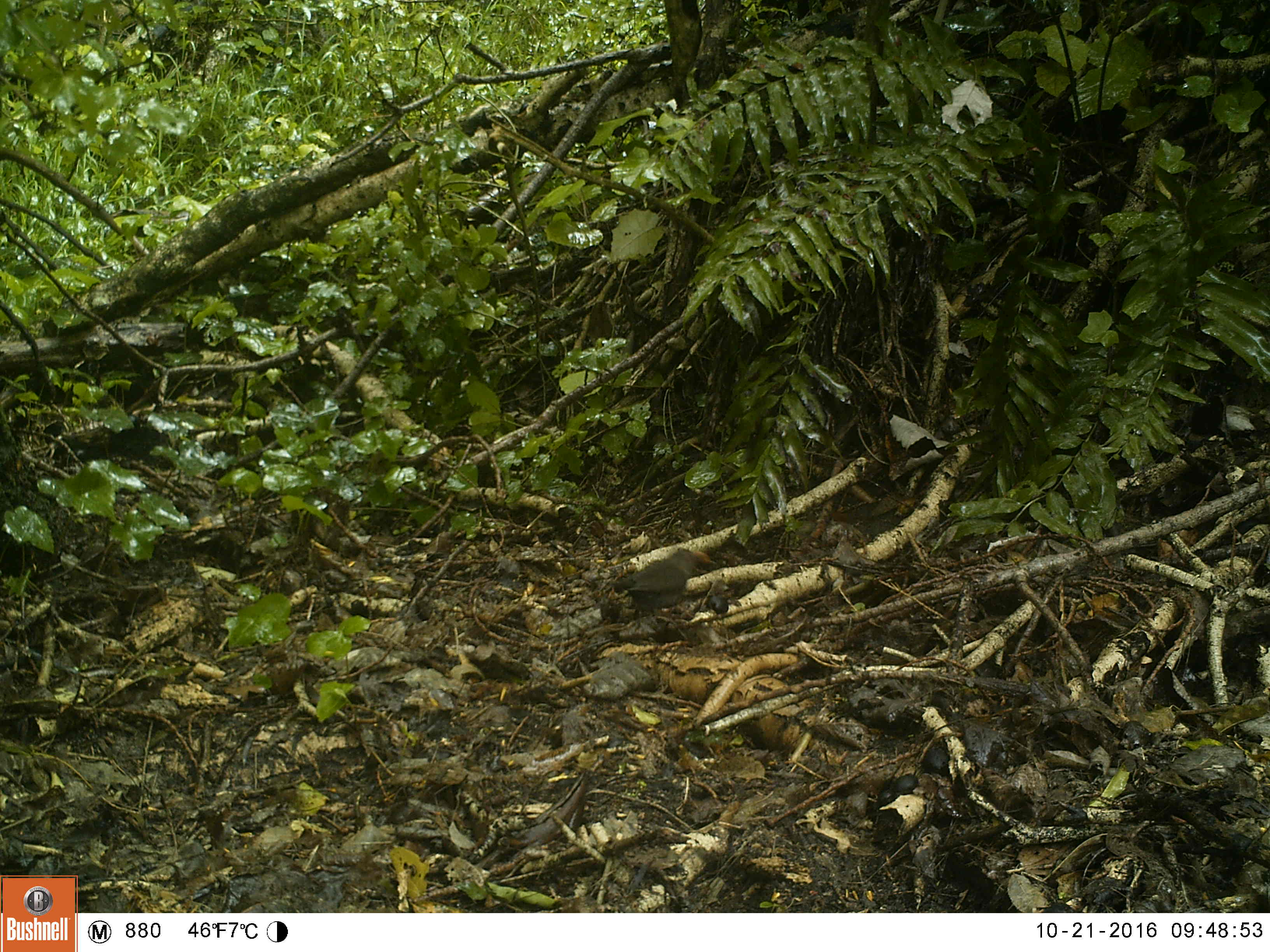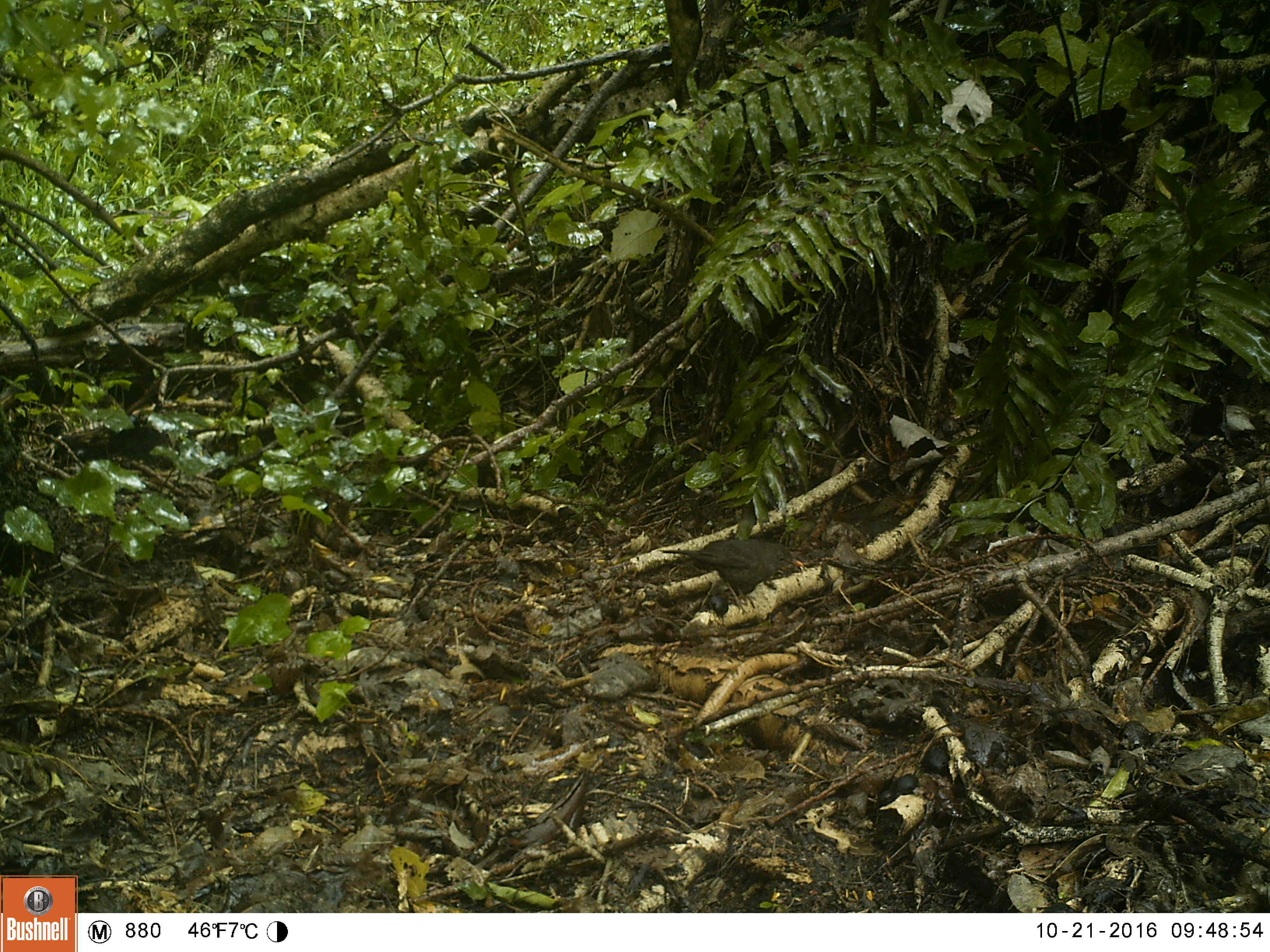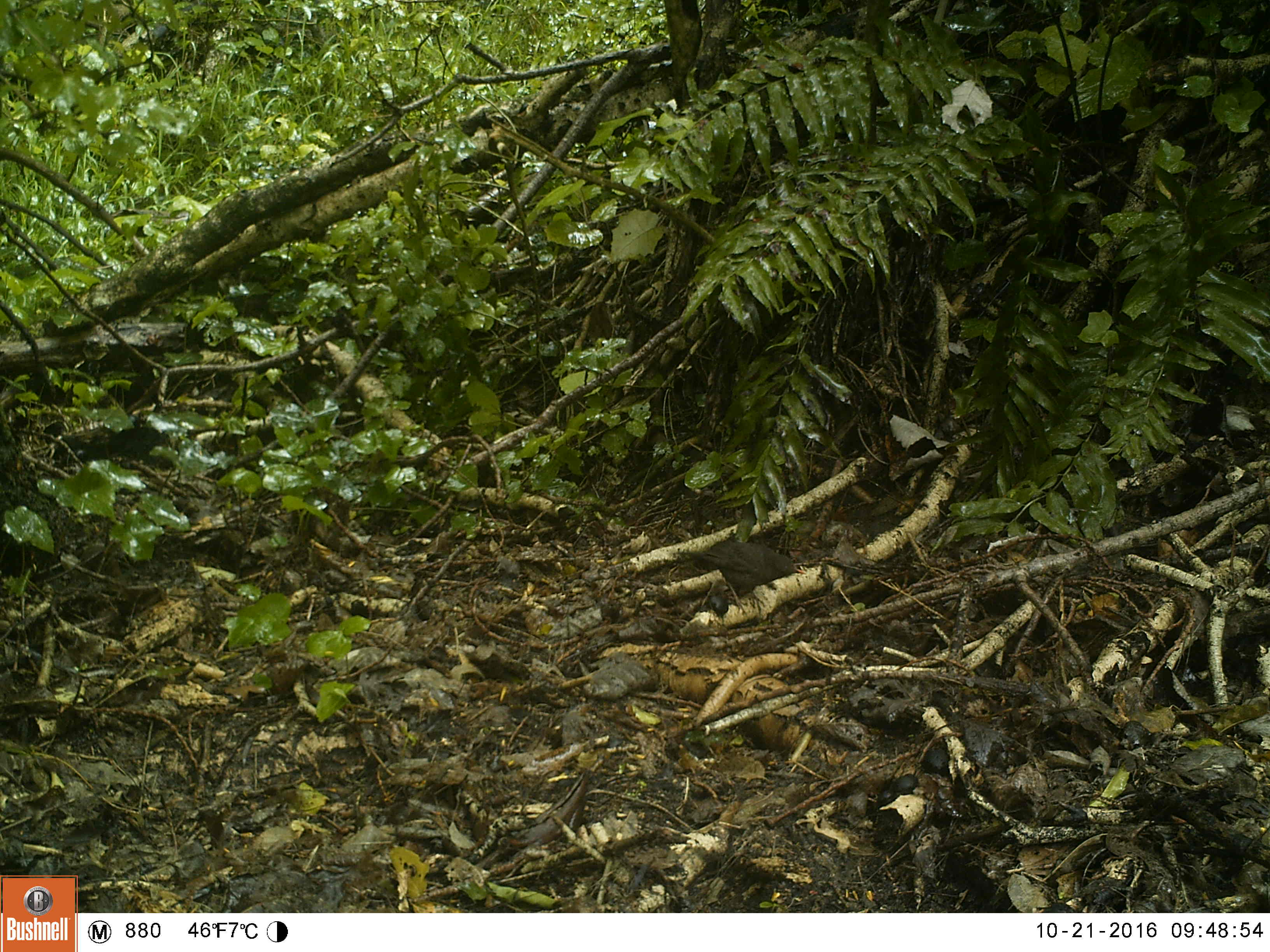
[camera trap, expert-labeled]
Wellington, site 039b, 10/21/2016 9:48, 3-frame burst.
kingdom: Animalia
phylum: Chordata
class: Aves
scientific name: Aves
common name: bird